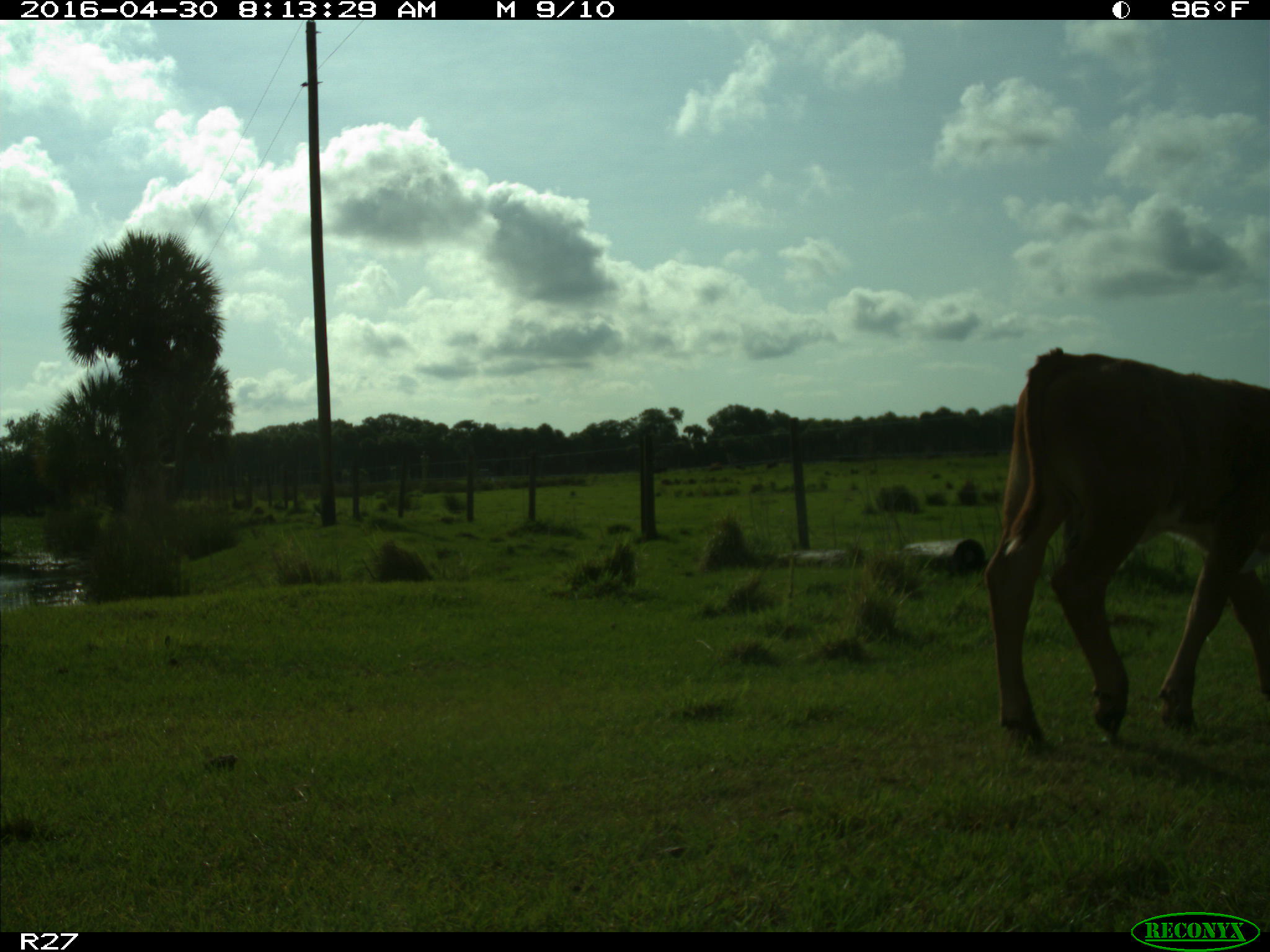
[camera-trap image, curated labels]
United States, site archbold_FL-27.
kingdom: Animalia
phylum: Chordata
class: Mammalia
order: Artiodactyla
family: Bovidae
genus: Bos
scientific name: Bos taurus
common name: domestic cow